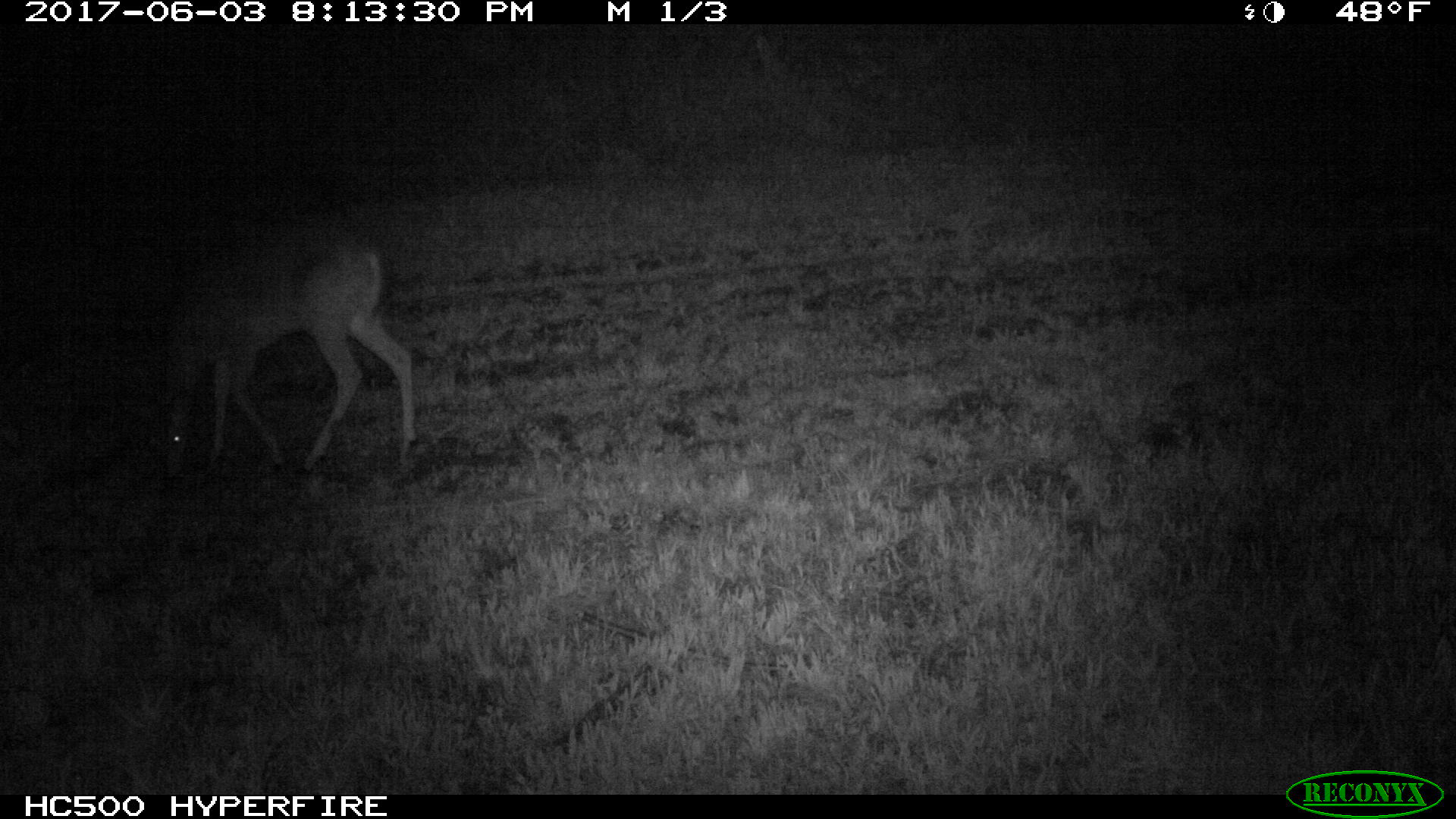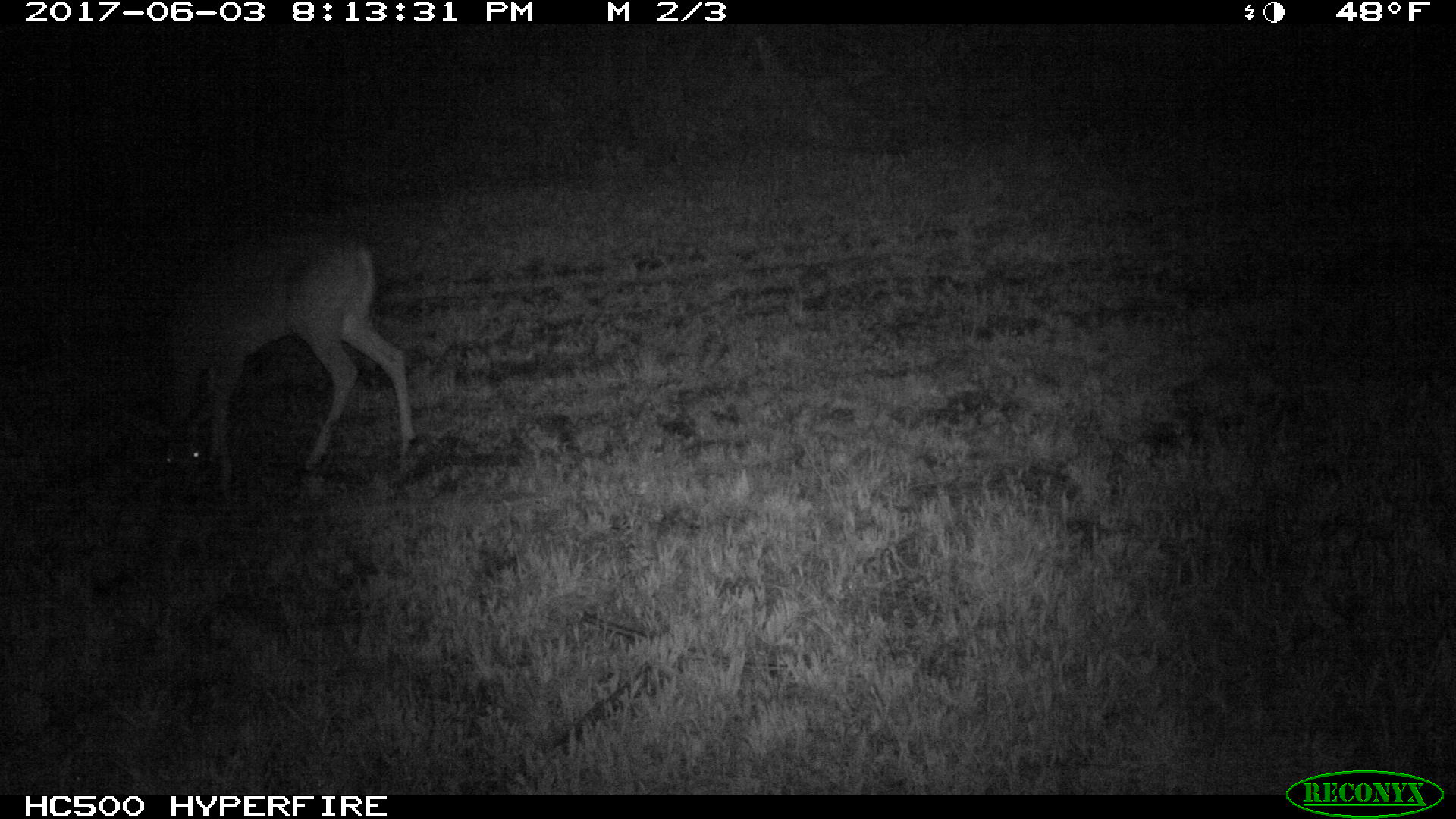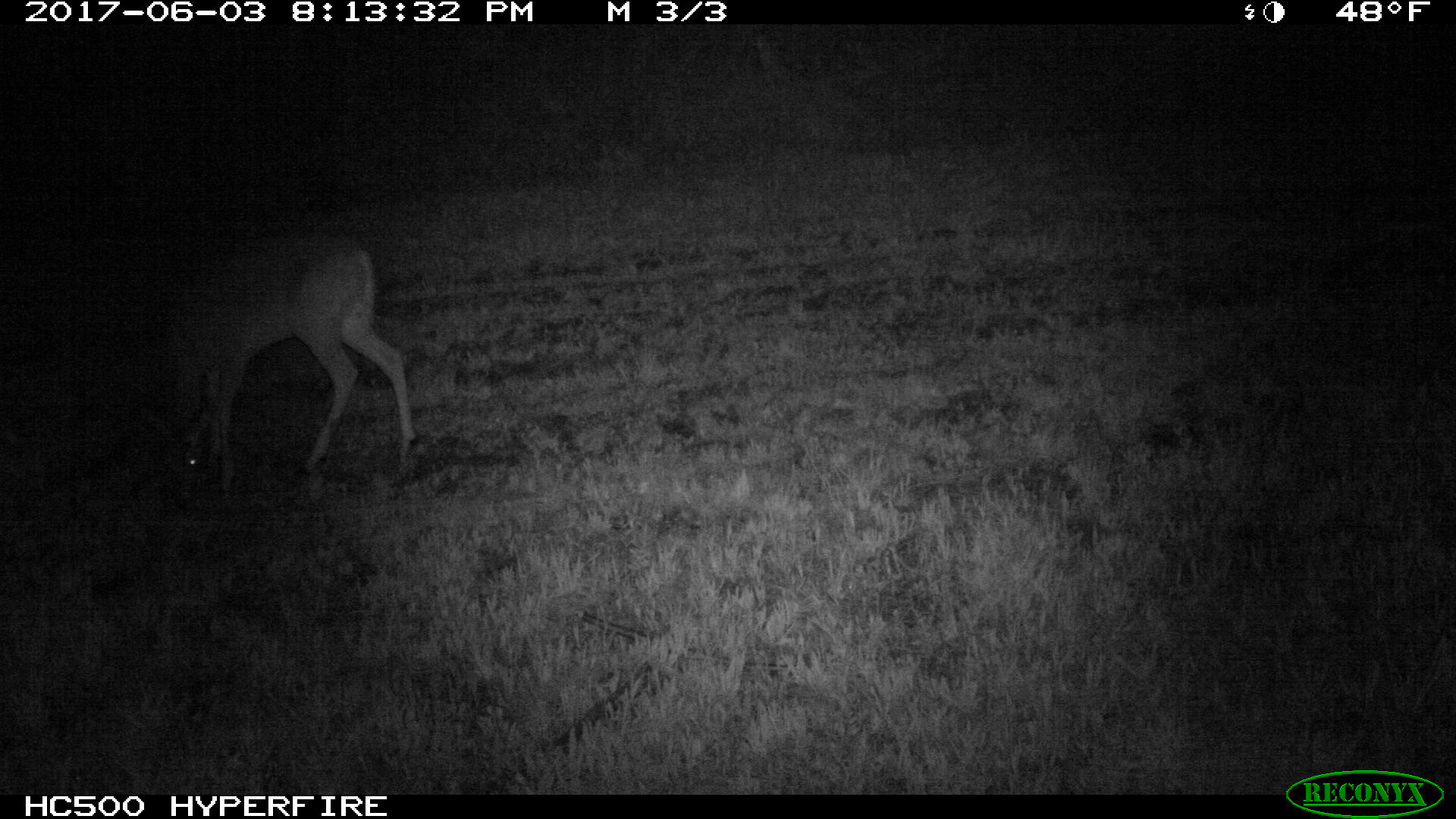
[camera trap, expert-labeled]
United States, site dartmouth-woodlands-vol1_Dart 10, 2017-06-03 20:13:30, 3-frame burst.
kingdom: Animalia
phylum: Chordata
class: Mammalia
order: Artiodactyla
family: Cervidae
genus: Odocoileus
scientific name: Odocoileus virginianus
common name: white-tailed deer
White-tailed deer (Odocoileus virginianus).